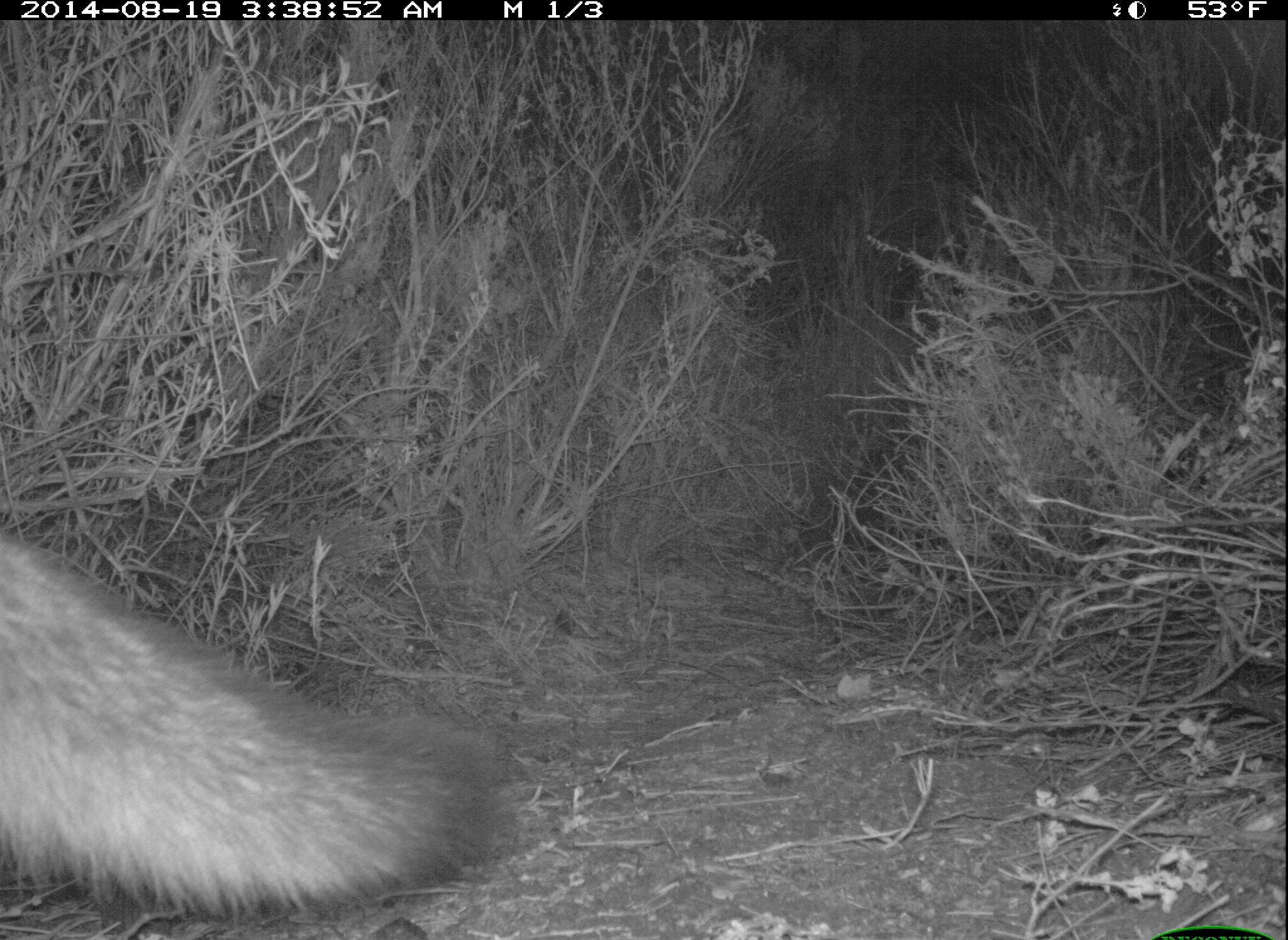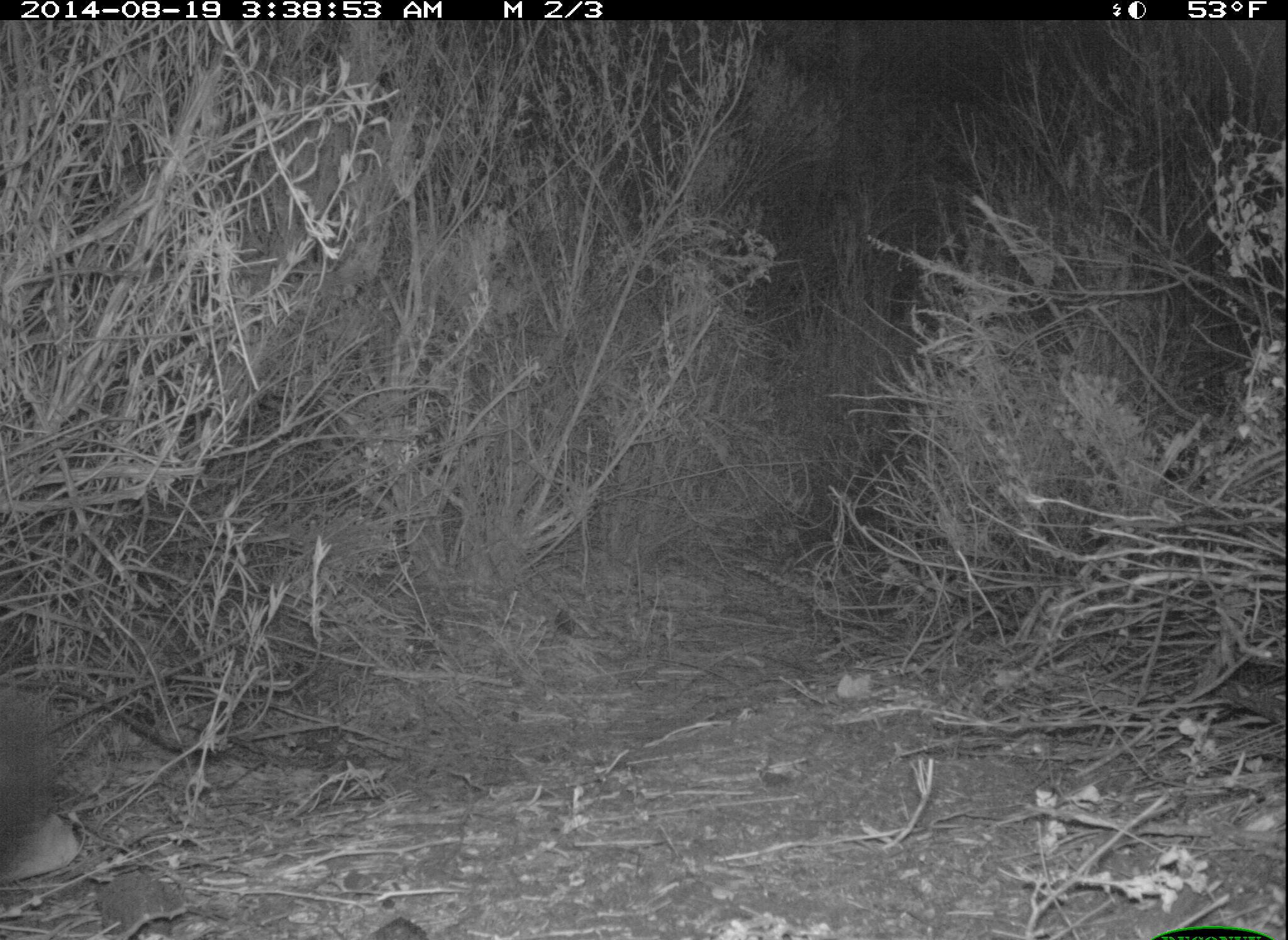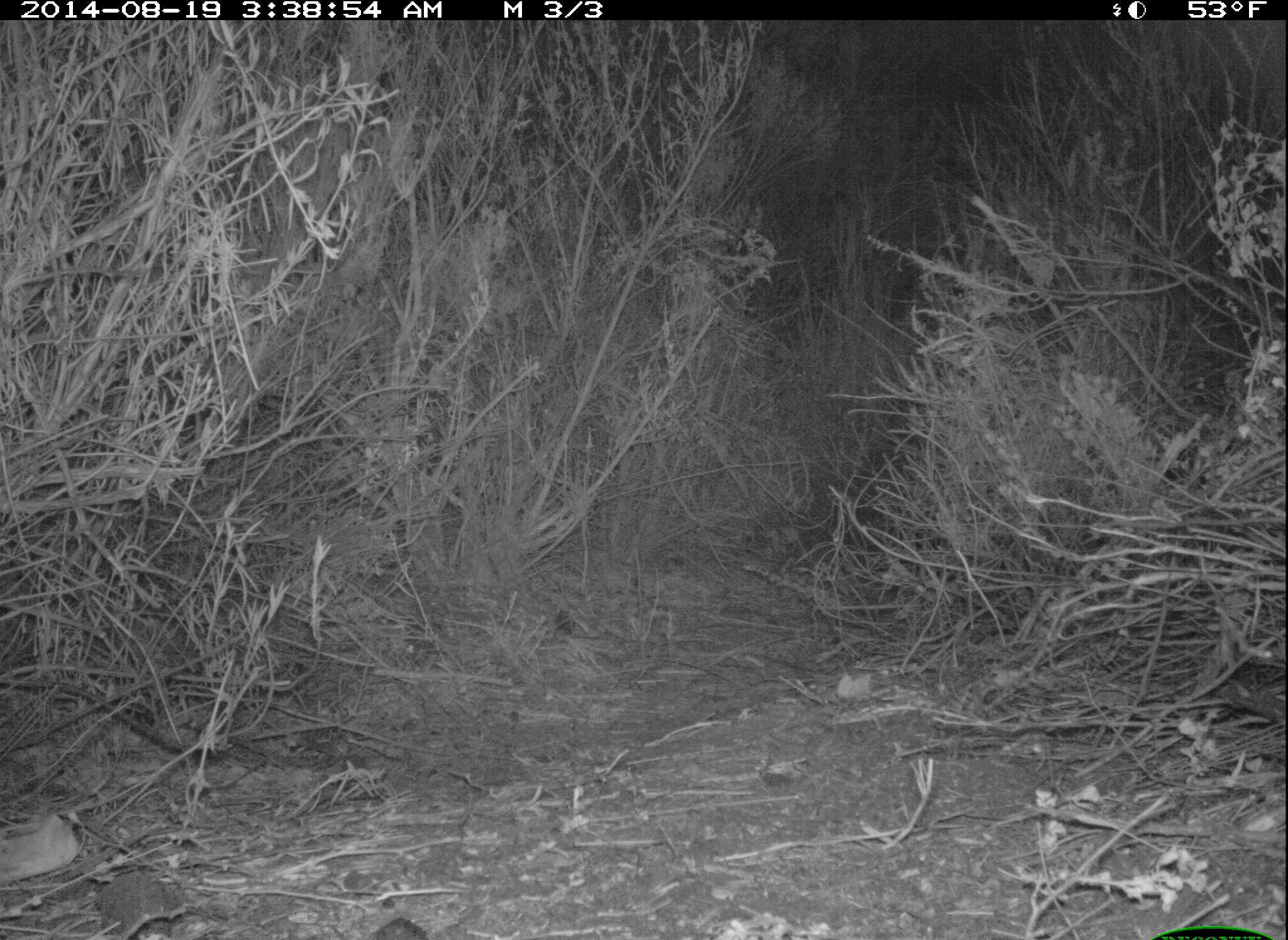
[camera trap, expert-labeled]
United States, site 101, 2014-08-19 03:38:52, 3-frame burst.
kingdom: Animalia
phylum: Chordata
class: Mammalia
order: Carnivora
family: Canidae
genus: Urocyon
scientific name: Urocyon cinereoargenteus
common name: gray fox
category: fox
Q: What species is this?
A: Fox (gray fox) (Urocyon cinereoargenteus).